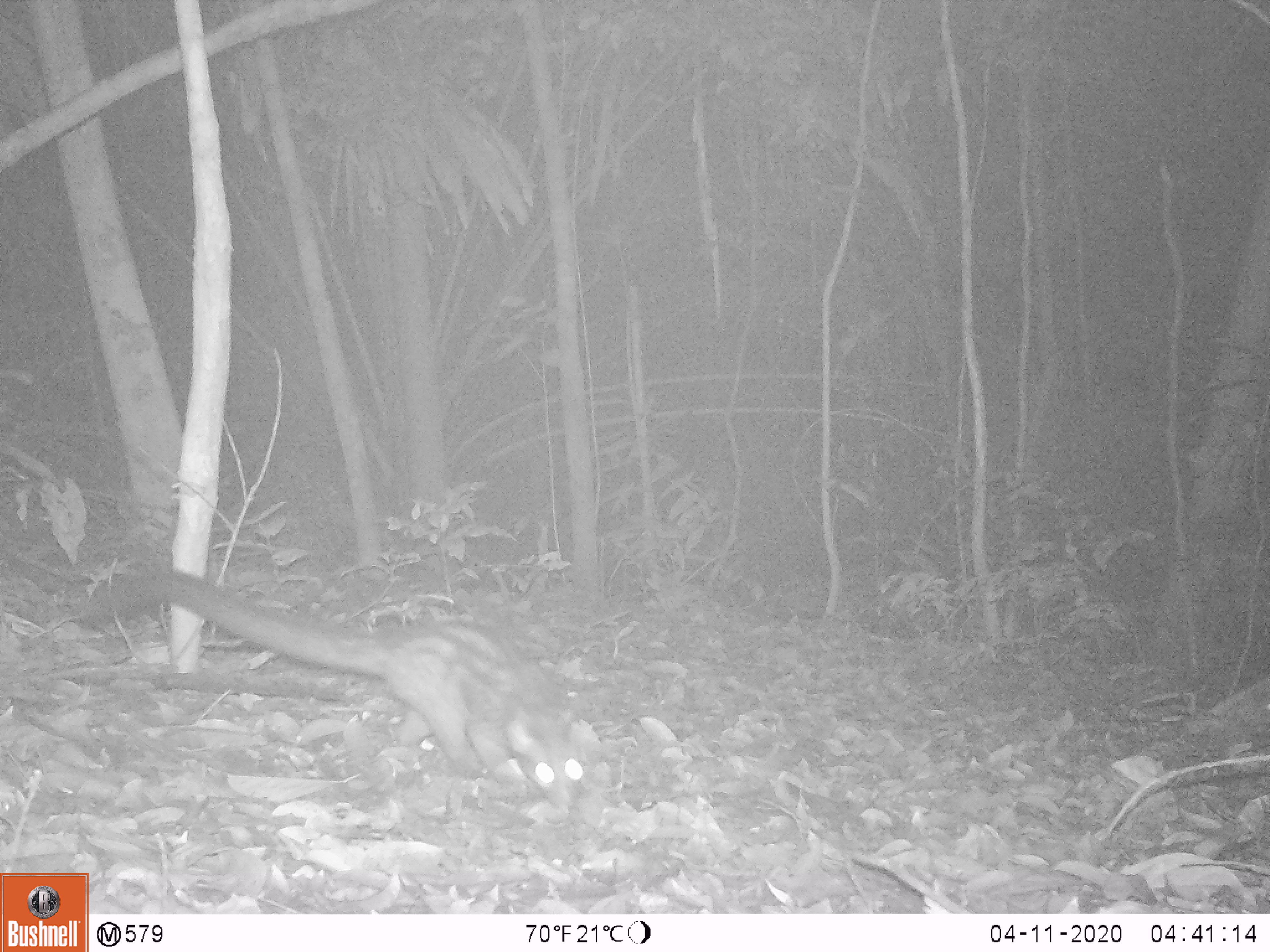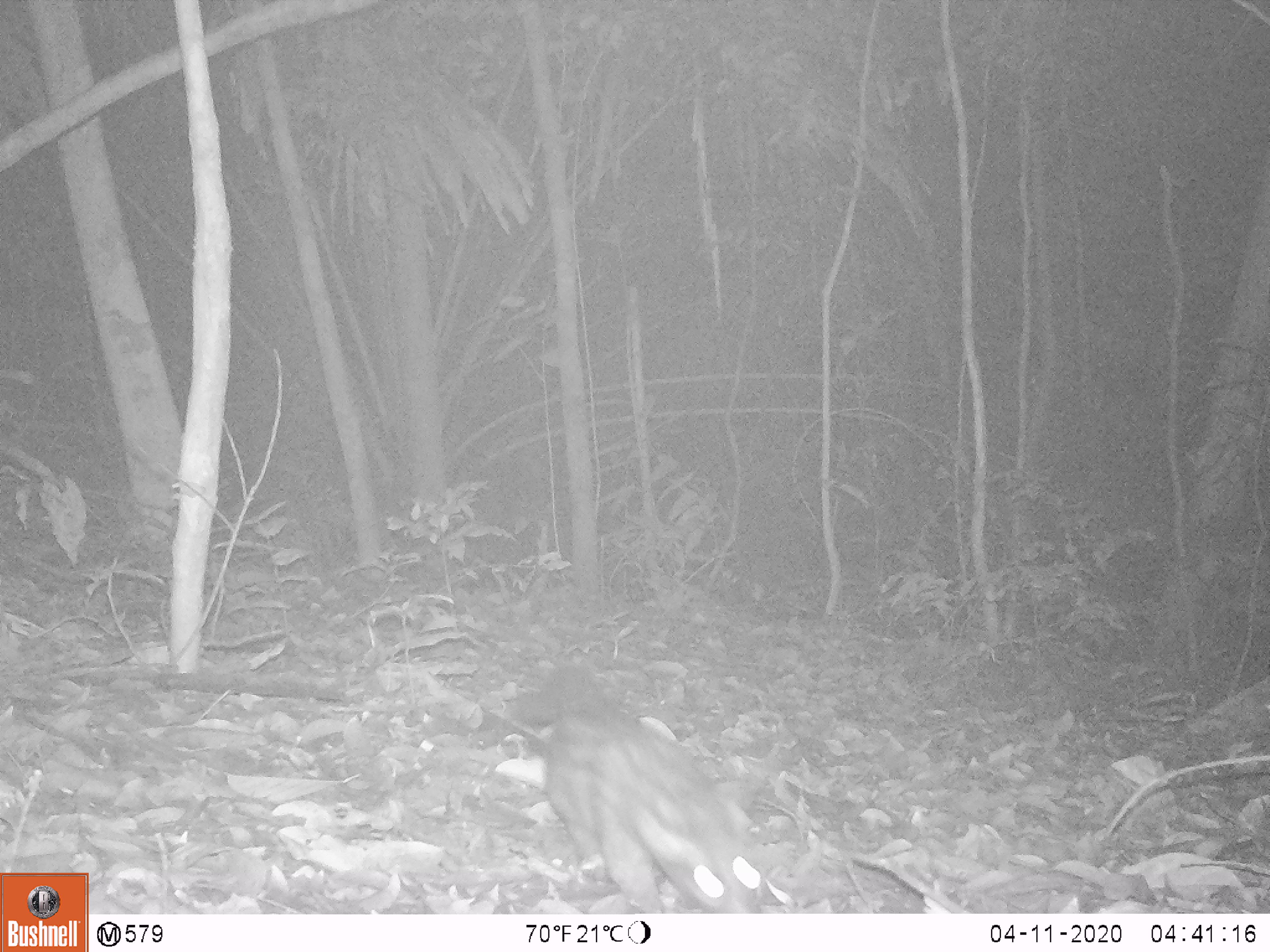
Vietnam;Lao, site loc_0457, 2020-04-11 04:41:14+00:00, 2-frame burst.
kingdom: Animalia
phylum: Chordata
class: Mammalia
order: Carnivora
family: Viverridae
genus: Paradoxurus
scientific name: Paradoxurus hermaphroditus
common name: common palm civet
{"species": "common palm civet (Paradoxurus hermaphroditus)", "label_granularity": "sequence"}